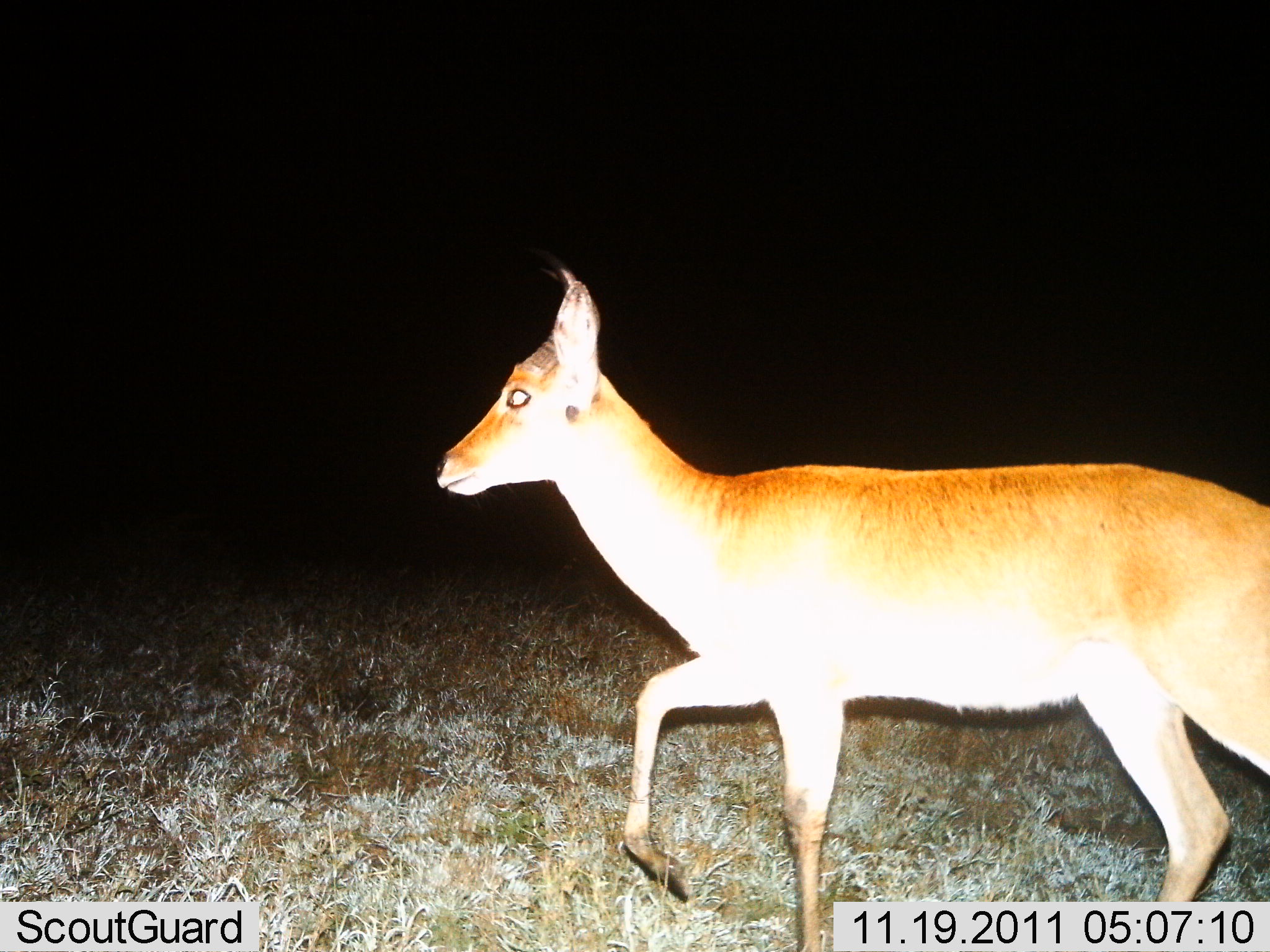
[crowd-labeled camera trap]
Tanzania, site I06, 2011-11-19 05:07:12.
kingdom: Animalia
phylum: Chordata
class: Mammalia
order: Artiodactyla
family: Bovidae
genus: Redunca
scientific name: Redunca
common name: reedbuck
Reedbuck (Redunca), count 1. Behavior (volunteer vote fractions): standing 8%, resting 0%, moving 100%, interacting 0%. Young present (vote fraction): 0%. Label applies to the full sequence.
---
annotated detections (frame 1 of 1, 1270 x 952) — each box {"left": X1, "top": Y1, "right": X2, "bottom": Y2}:
animal: {"left": 435, "top": 268, "right": 1270, "bottom": 951}